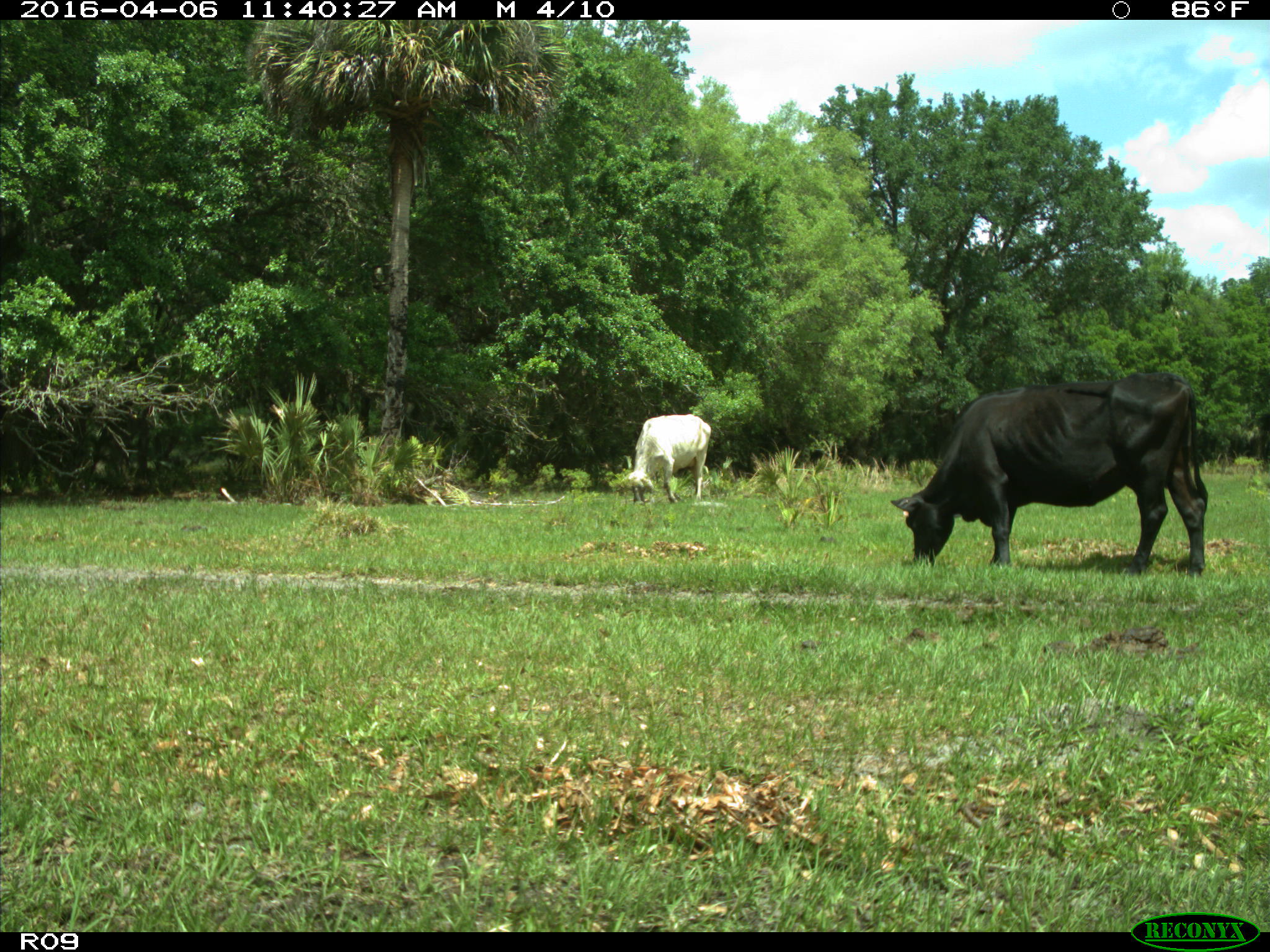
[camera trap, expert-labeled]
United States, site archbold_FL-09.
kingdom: Animalia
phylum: Chordata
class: Mammalia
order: Artiodactyla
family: Bovidae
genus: Bos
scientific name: Bos taurus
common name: domestic cow